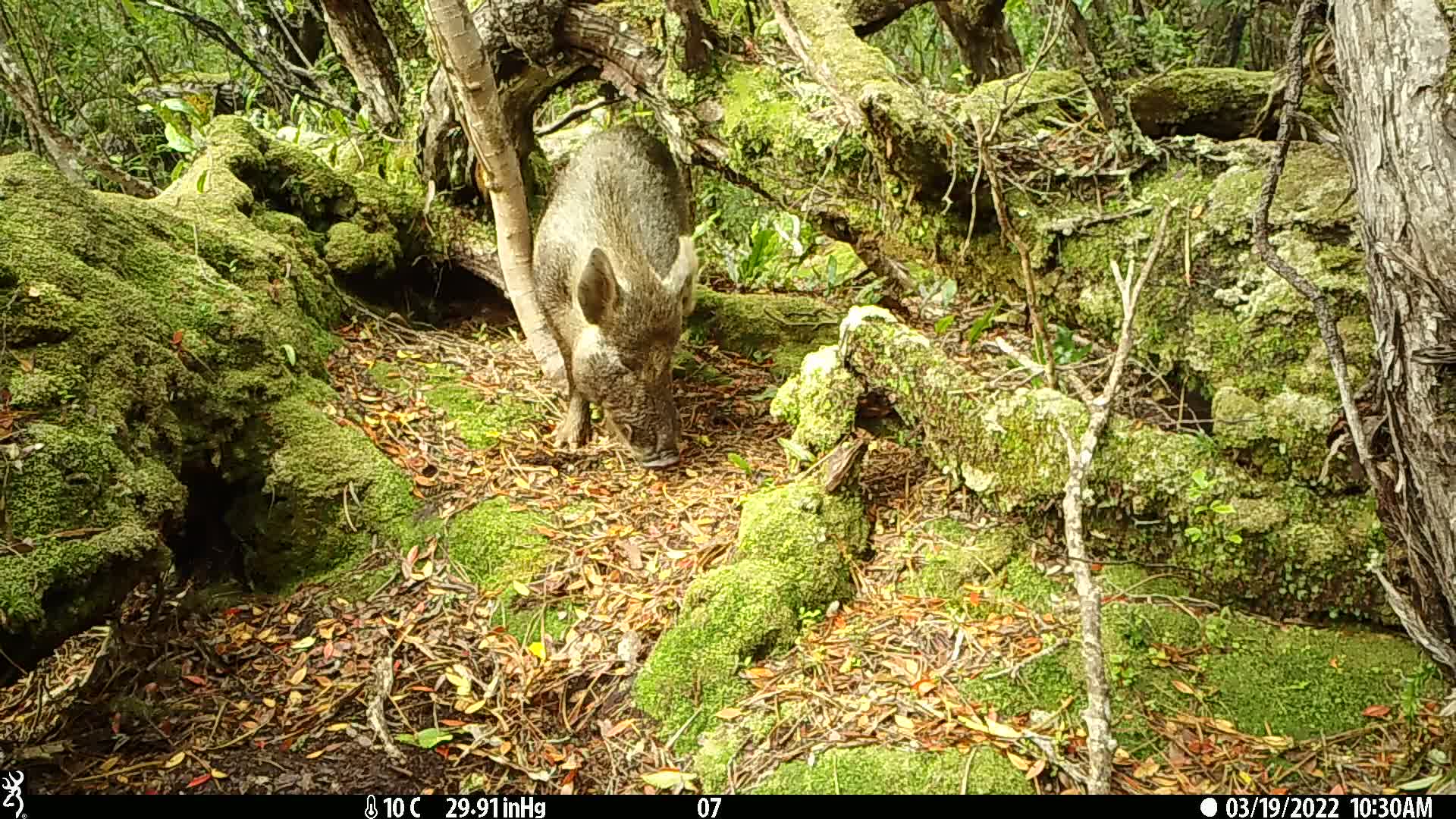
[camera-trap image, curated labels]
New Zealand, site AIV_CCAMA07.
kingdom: Animalia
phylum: Chordata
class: Mammalia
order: Artiodactyla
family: Suidae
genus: Sus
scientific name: Sus scrofa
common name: pig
Pig (Sus scrofa).